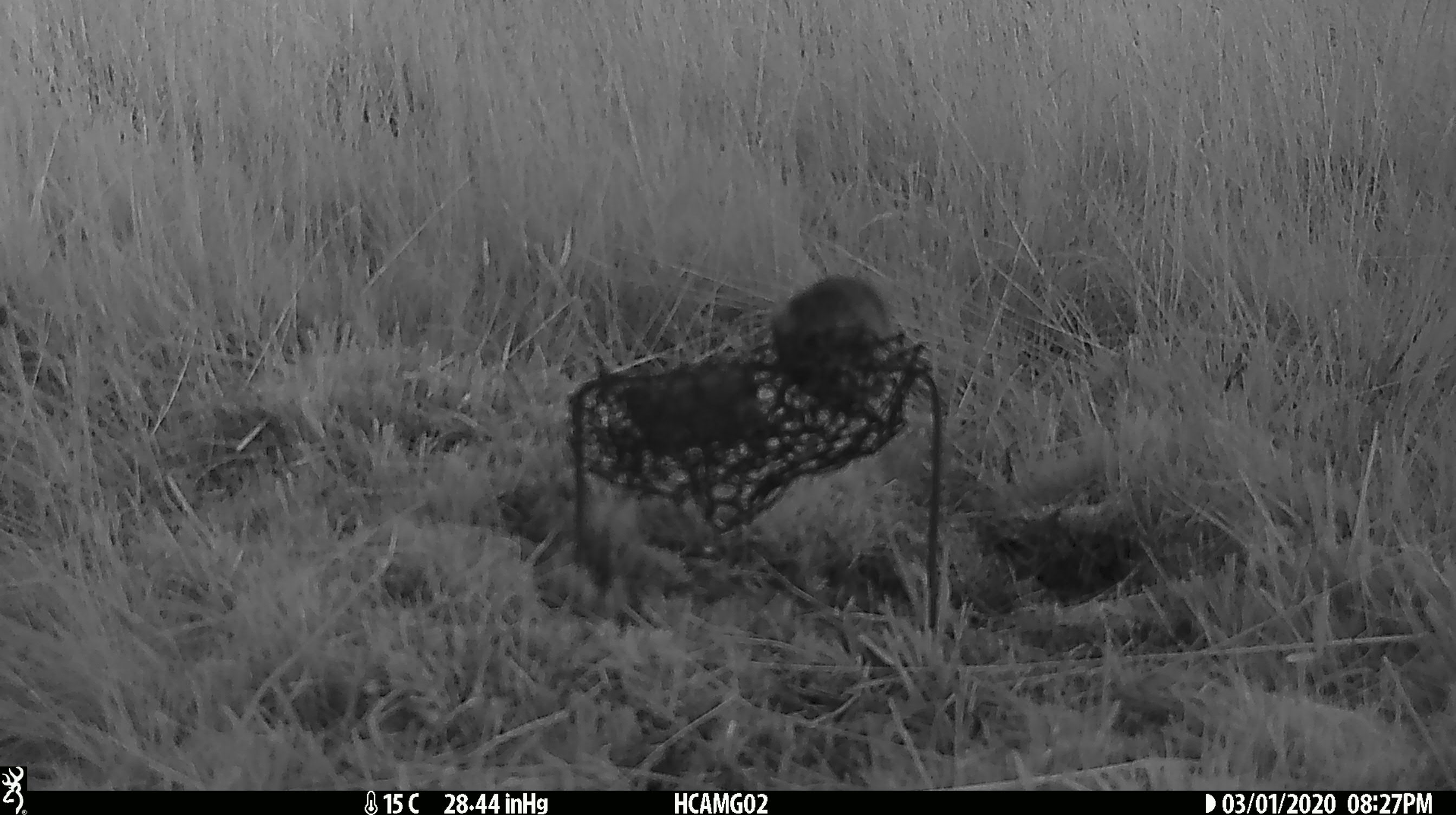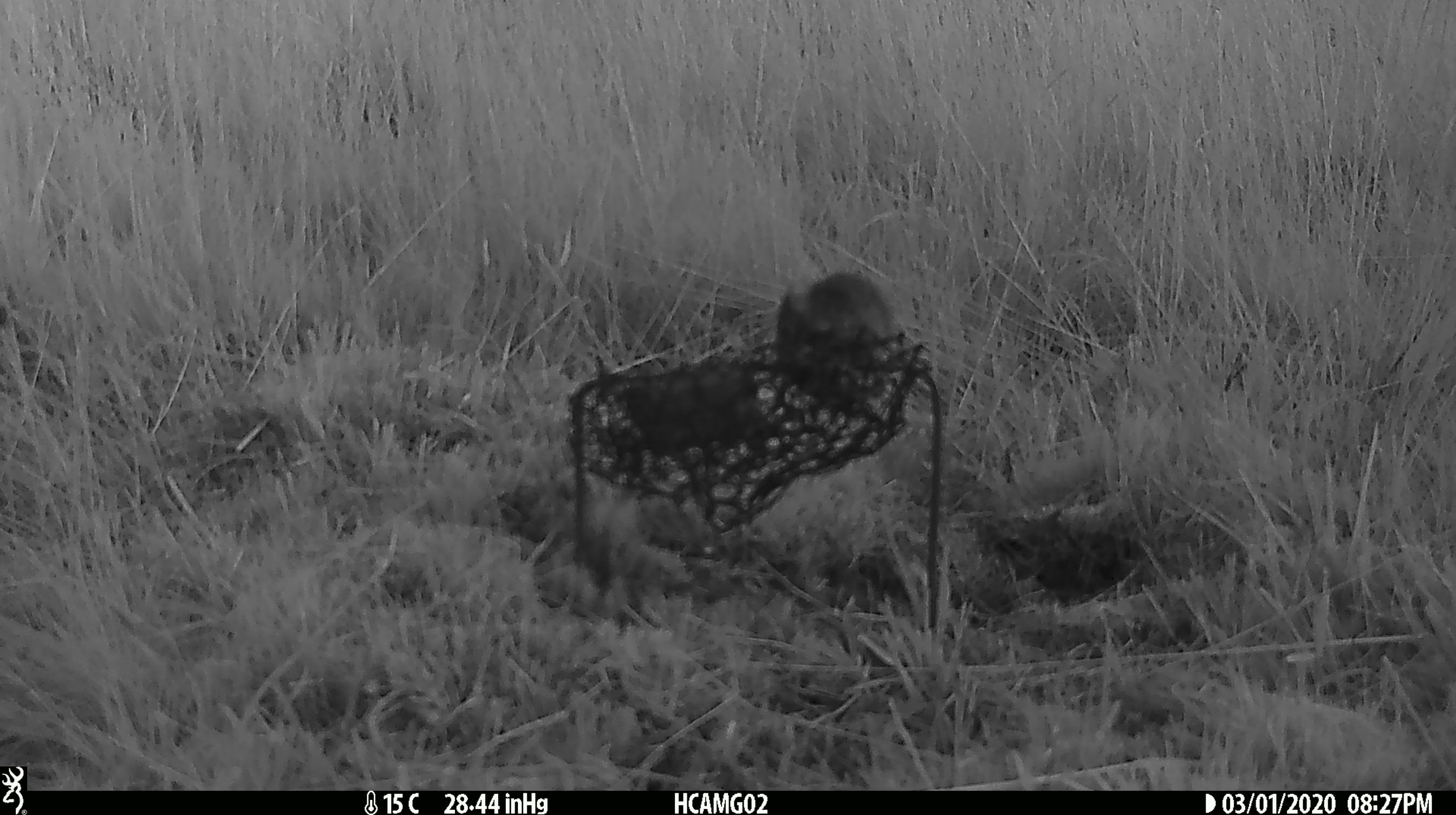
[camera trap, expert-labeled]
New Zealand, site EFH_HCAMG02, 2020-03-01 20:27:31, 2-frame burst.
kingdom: Animalia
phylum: Chordata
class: Mammalia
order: Rodentia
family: Muridae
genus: Mus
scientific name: Mus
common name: mouse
Mouse (Mus).